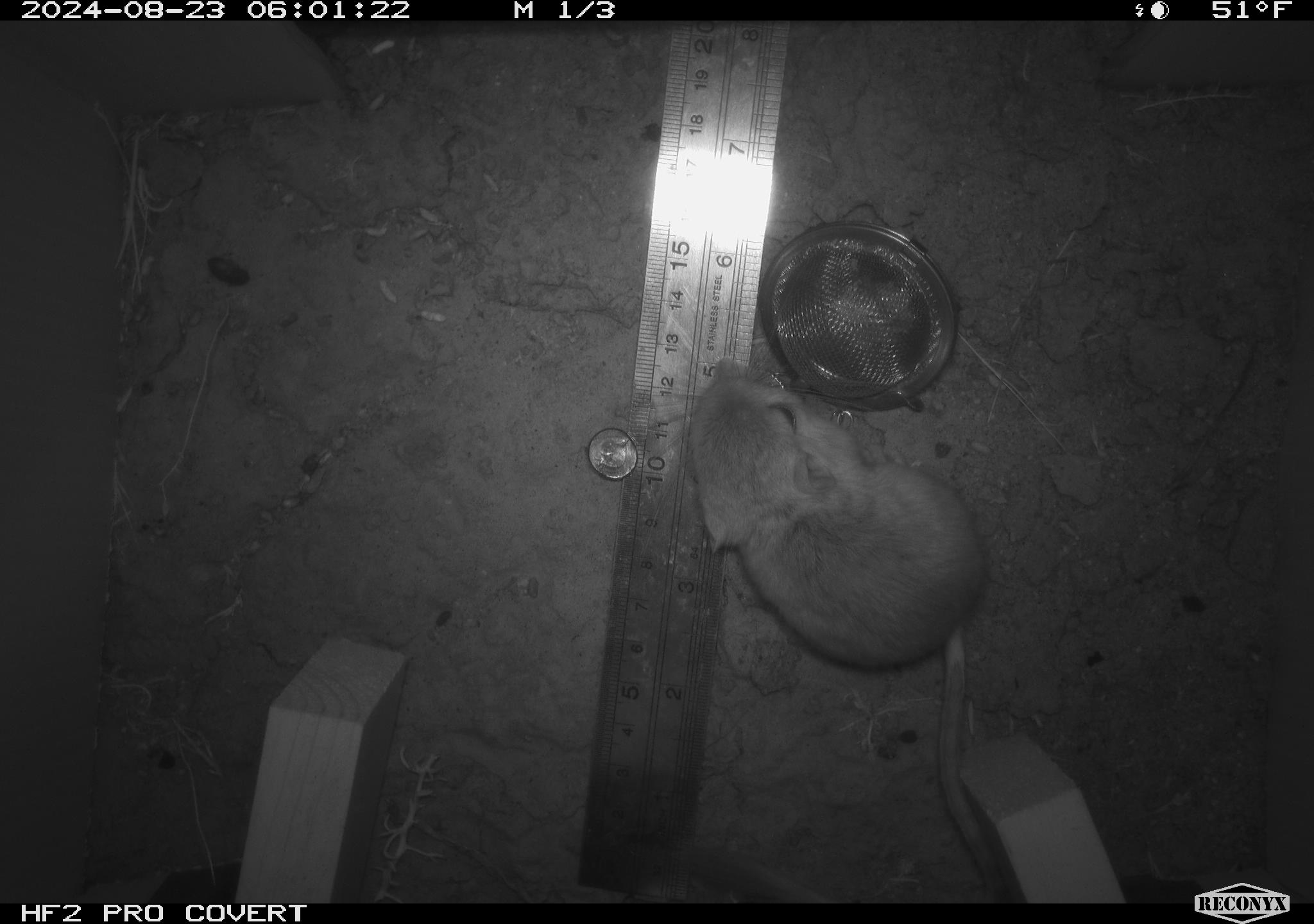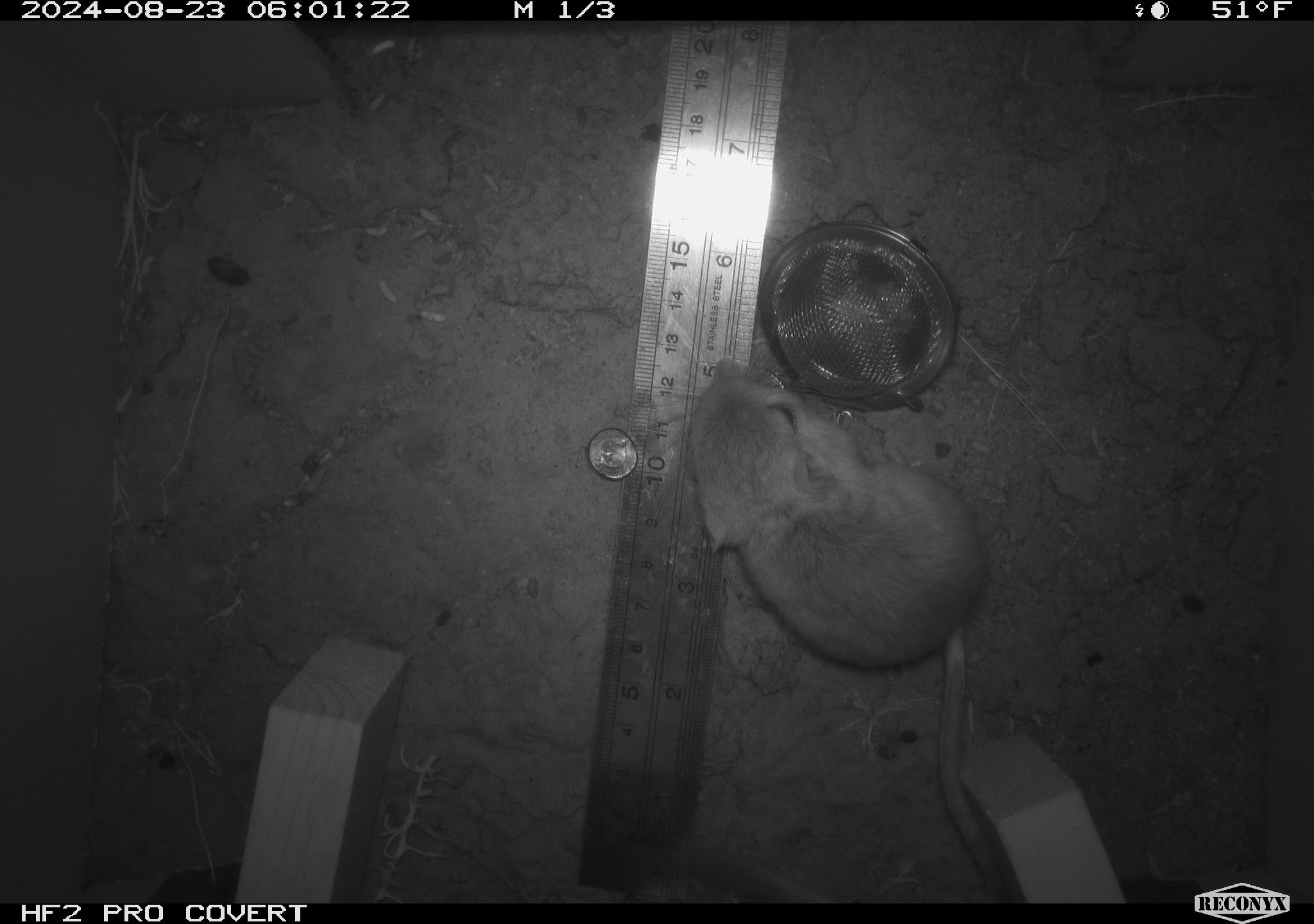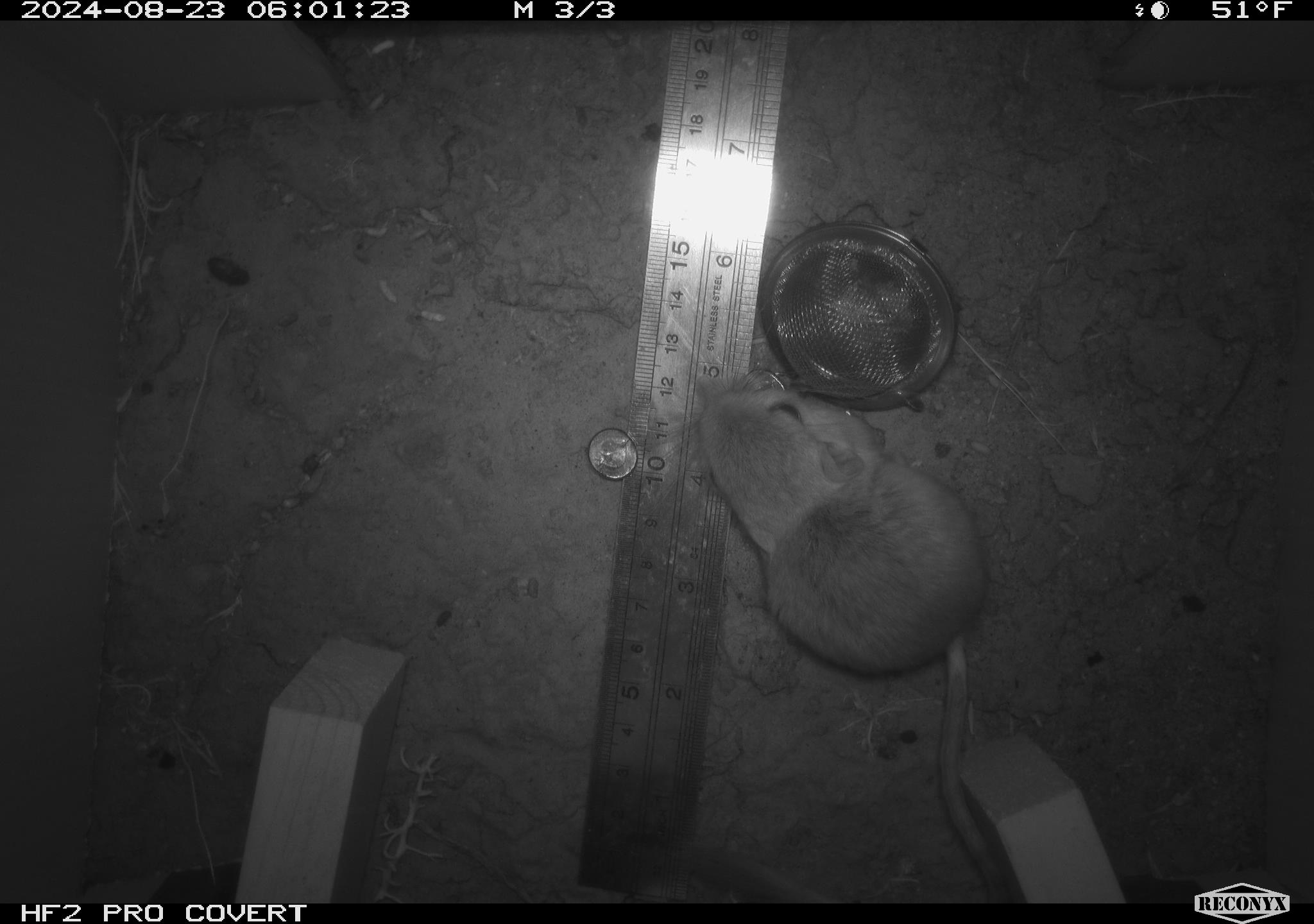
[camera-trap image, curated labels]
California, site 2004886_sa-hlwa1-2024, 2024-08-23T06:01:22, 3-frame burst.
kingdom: Animalia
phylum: Chordata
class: Mammalia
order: Rodentia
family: Heteromyidae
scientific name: Heteromyidae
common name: kangaroo rats and pocket mice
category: heteromyidae family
Heteromyidae family (kangaroo rats and pocket mice) (Heteromyidae).